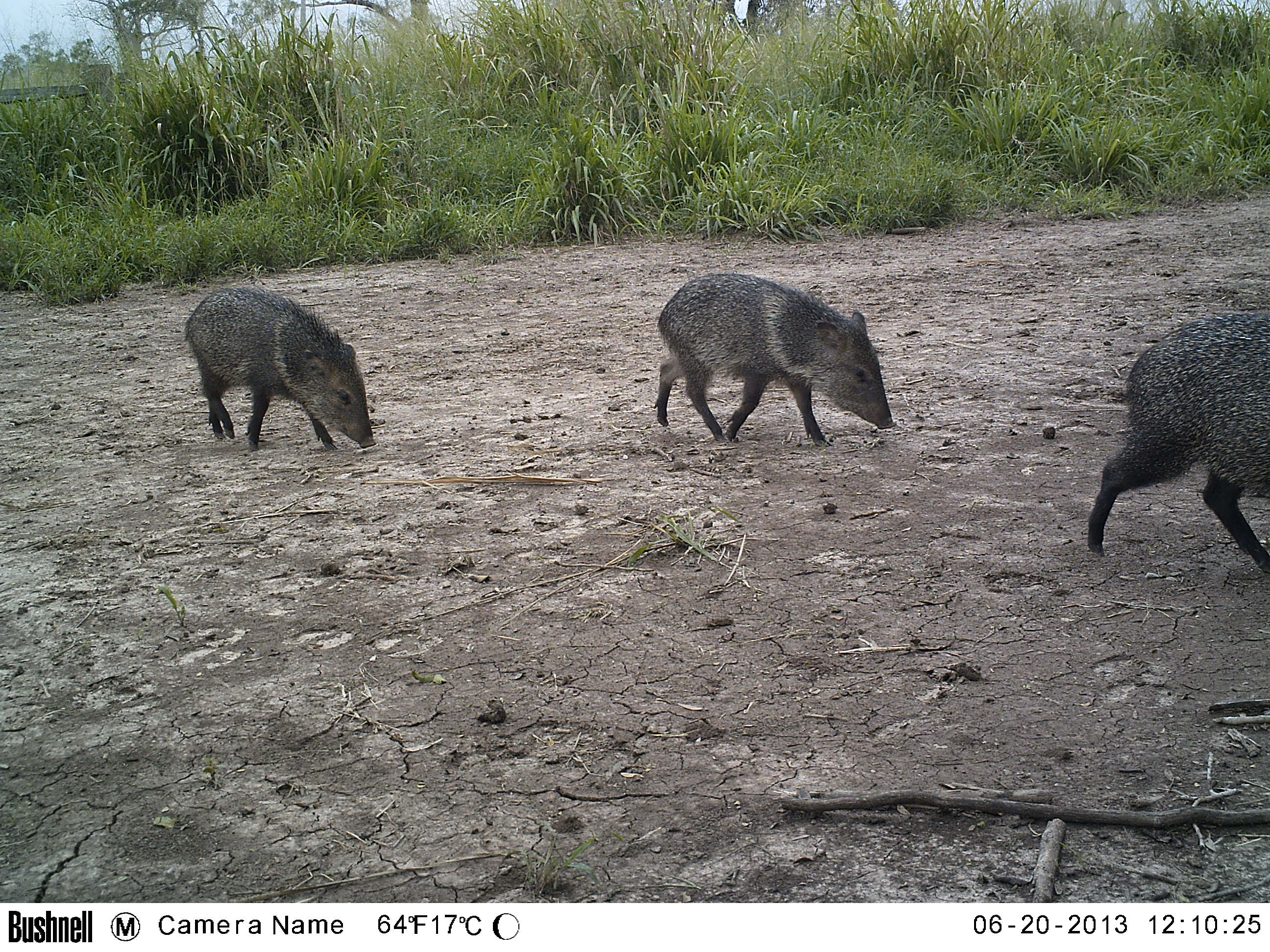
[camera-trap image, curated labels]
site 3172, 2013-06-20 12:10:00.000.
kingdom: Animalia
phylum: Chordata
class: Mammalia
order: Artiodactyla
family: Tayassuidae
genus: Pecari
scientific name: Pecari tajacu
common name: collared peccary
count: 3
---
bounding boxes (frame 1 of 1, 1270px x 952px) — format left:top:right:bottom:
pecari tajacu: 1085:314:1269:573; 652:272:896:447; 181:285:378:450